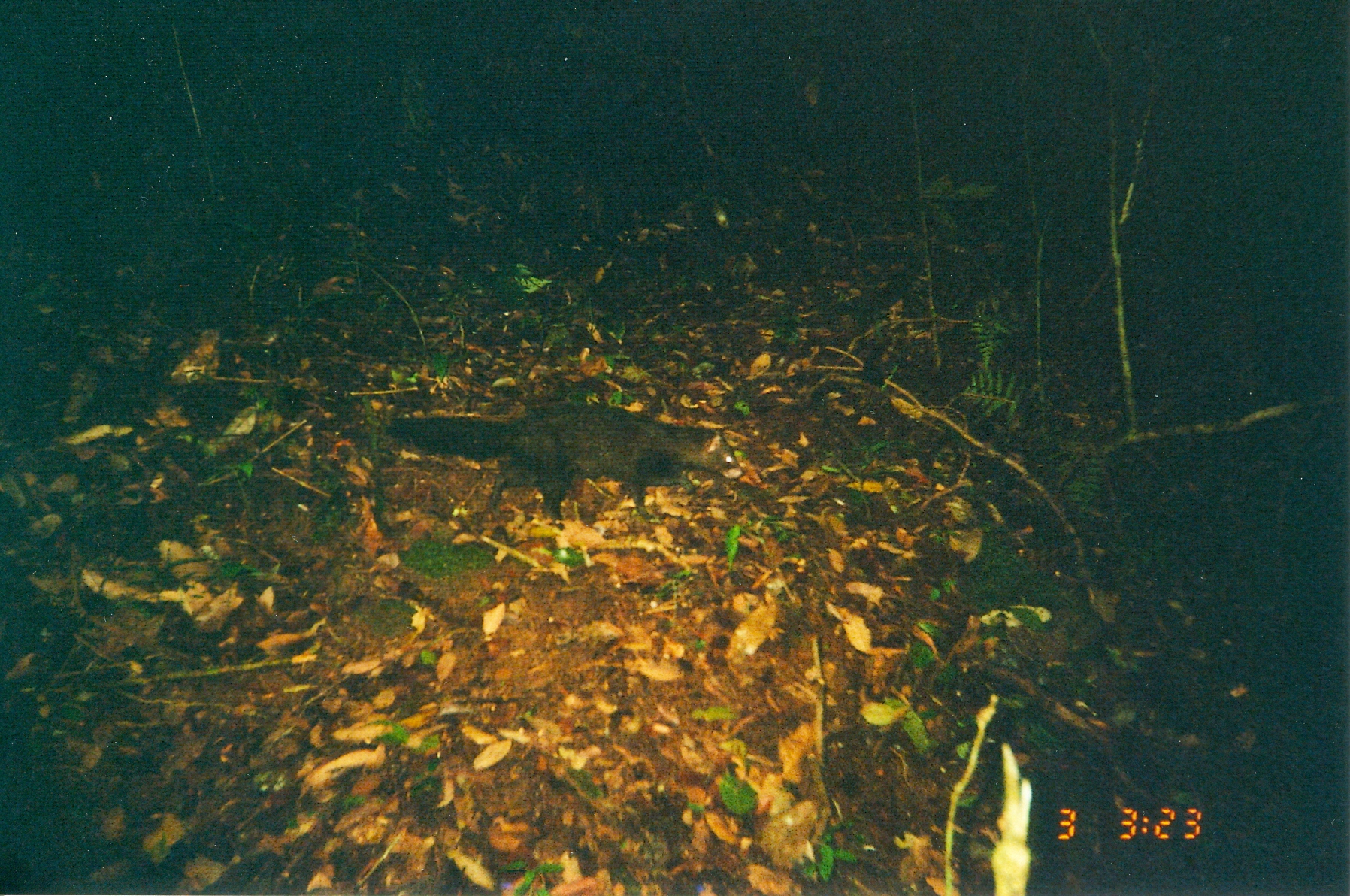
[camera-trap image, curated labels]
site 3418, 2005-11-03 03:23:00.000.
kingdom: Animalia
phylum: Chordata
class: Mammalia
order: Carnivora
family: Herpestidae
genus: Bdeogale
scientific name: Bdeogale crassicauda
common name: bushy-tailed mongoose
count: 1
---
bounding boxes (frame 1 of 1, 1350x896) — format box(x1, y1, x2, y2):
bdeogale crassicauda: box(378, 402, 746, 521)